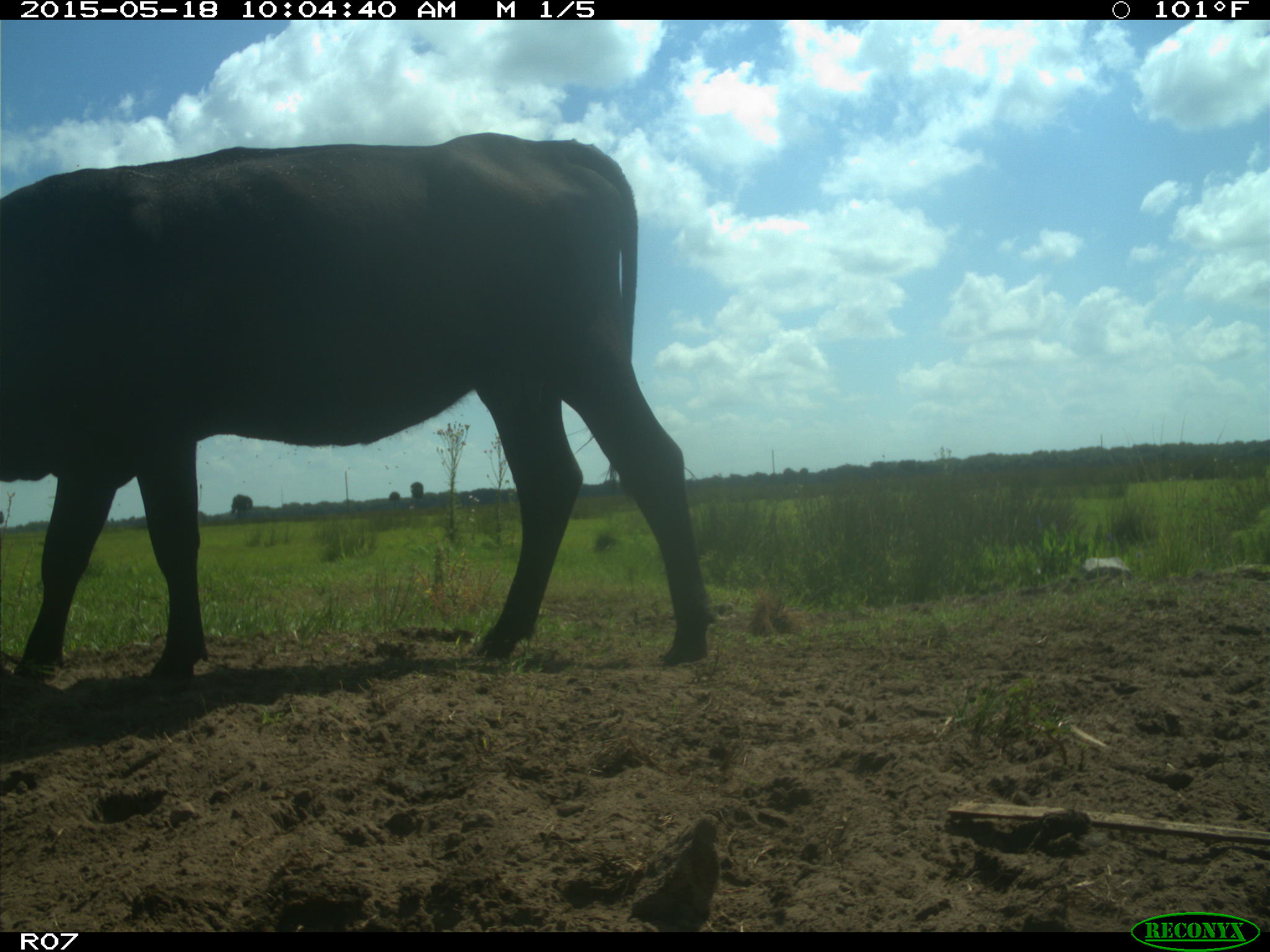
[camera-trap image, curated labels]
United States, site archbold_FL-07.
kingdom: Animalia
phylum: Chordata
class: Mammalia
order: Artiodactyla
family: Bovidae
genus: Bos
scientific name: Bos taurus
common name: domestic cow